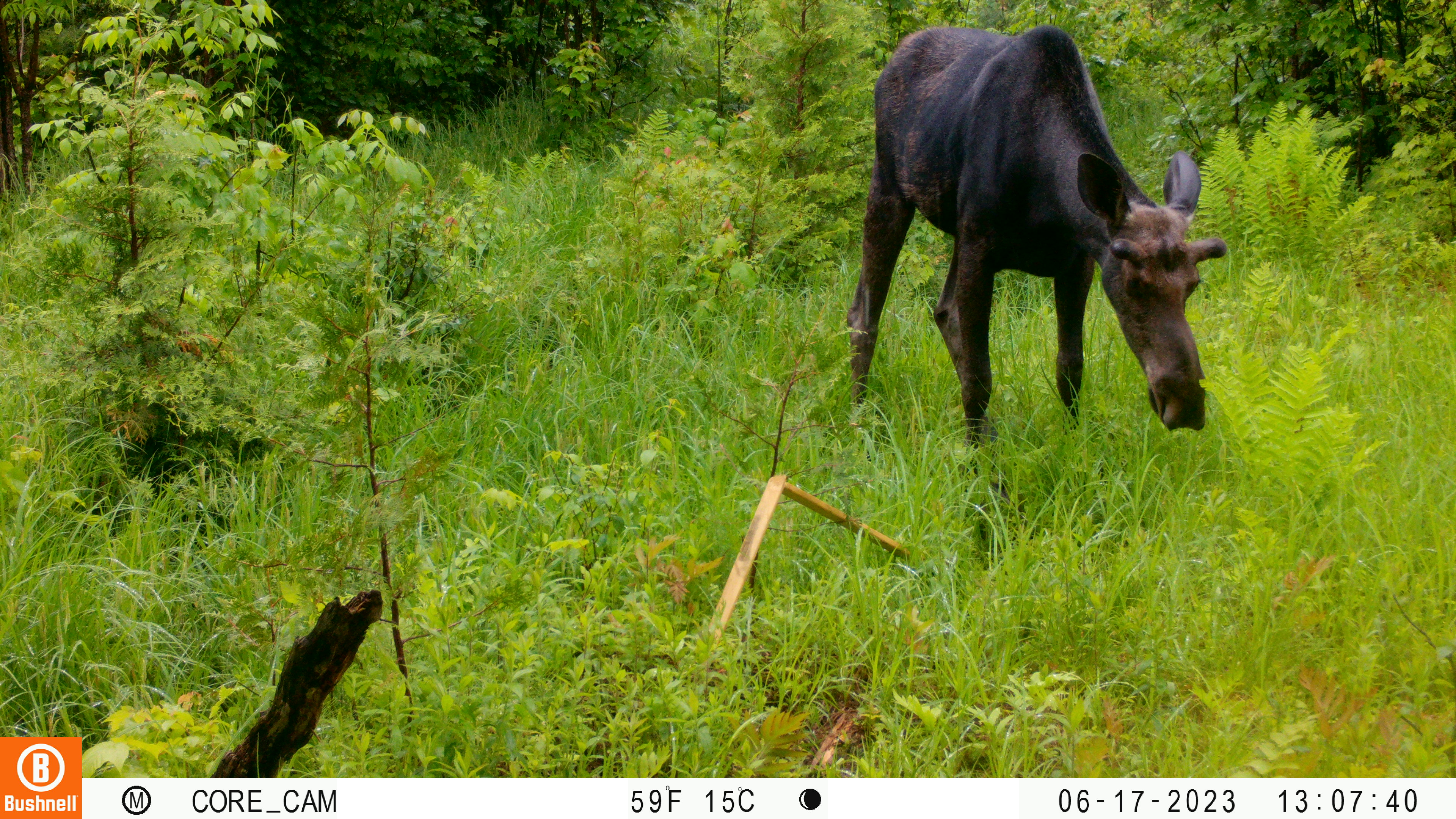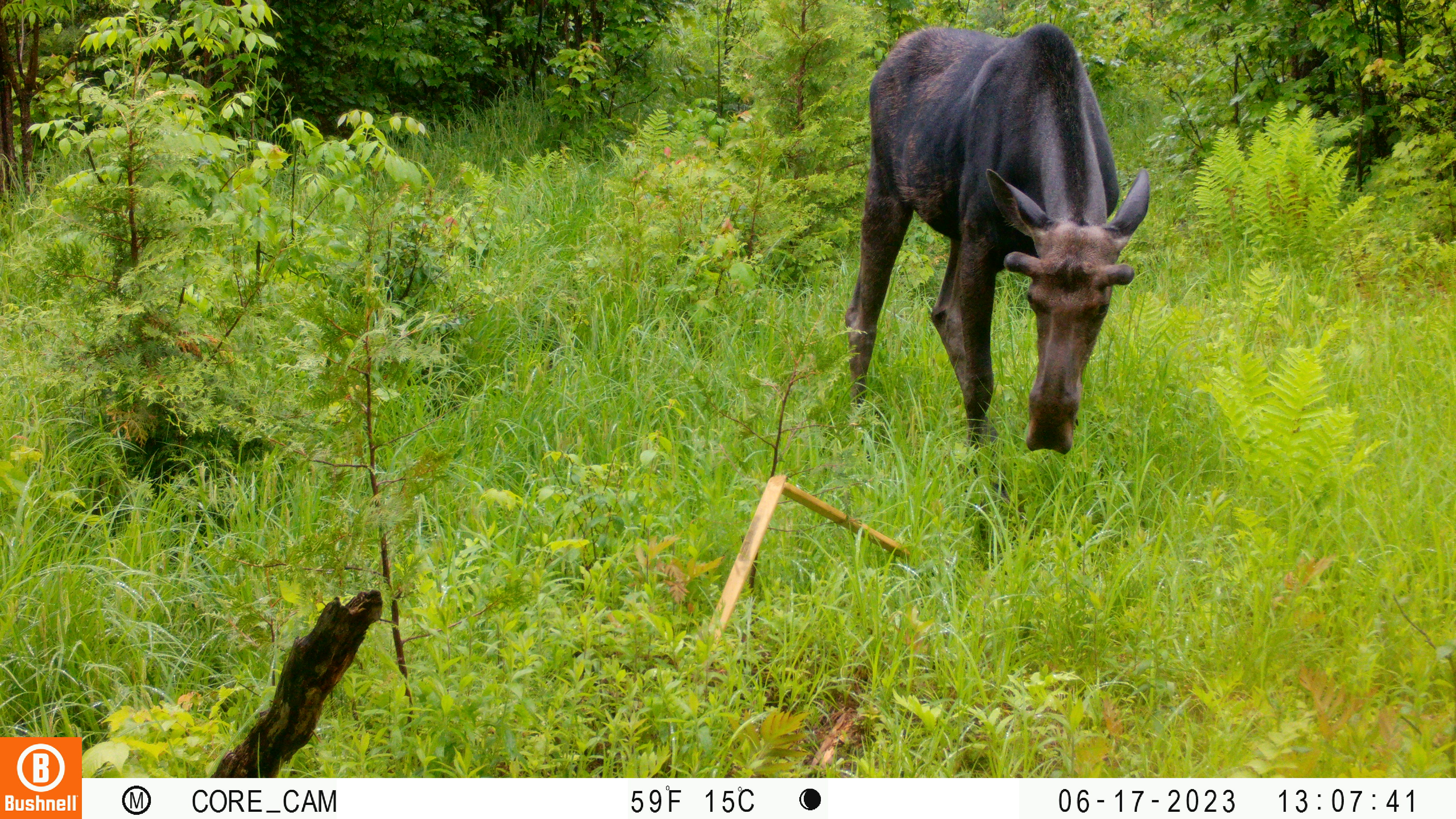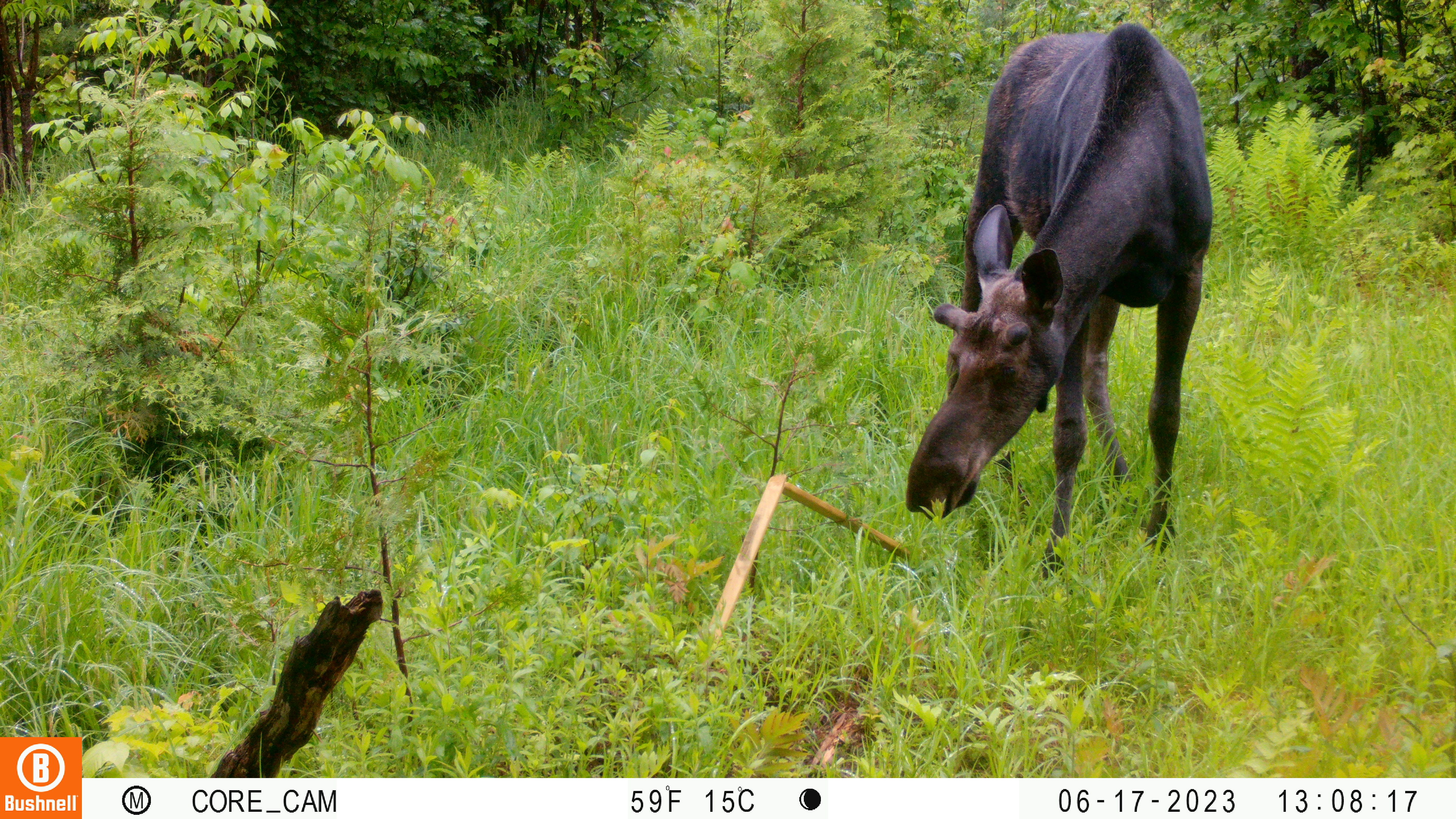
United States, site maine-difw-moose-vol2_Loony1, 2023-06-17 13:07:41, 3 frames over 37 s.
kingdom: Animalia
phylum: Chordata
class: Mammalia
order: Artiodactyla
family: Cervidae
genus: Alces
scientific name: Alces alces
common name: moose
Moose (Alces alces).